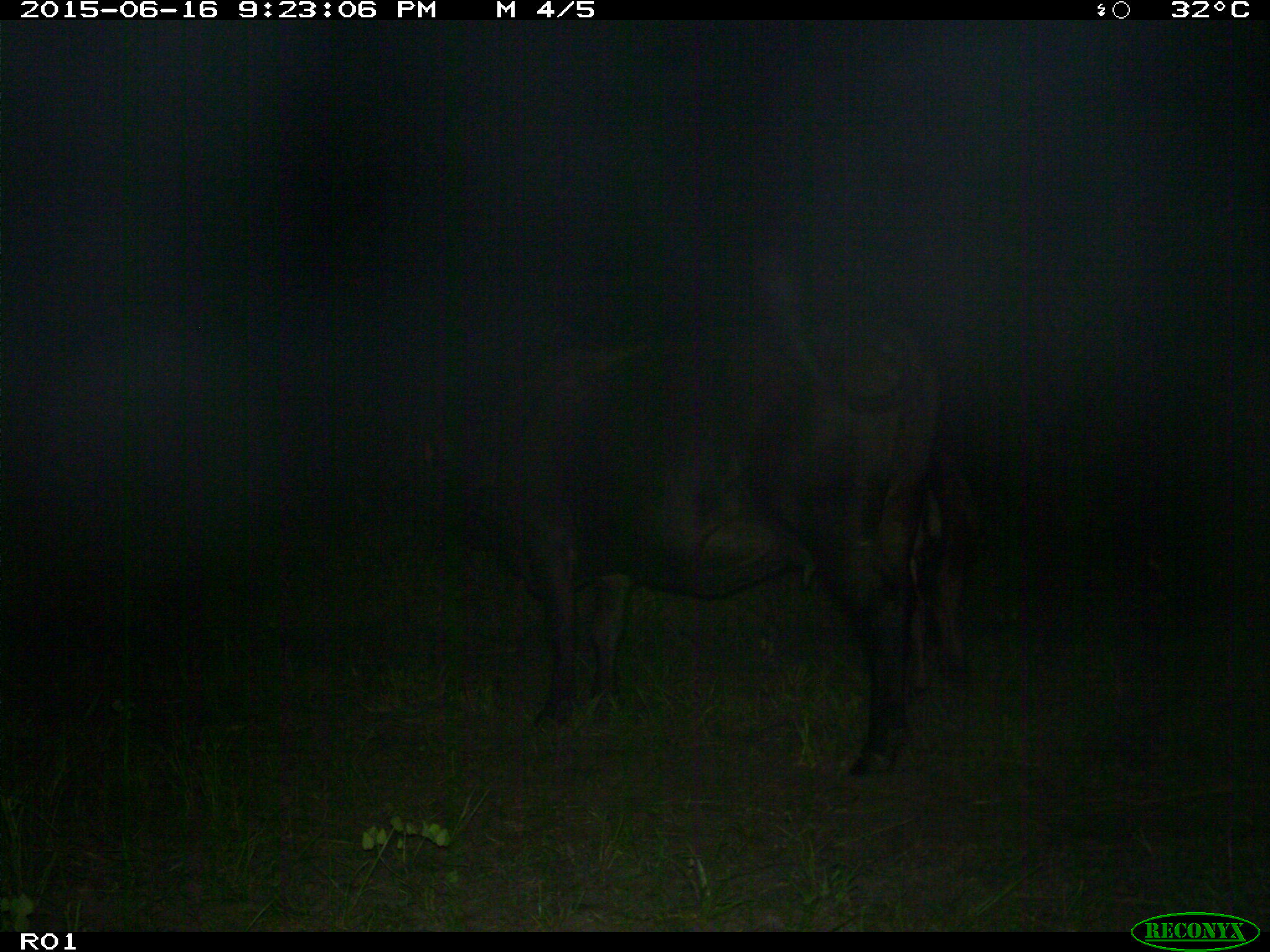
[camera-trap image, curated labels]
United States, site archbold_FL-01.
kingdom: Animalia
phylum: Chordata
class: Mammalia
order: Artiodactyla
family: Bovidae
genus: Bos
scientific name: Bos taurus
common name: domestic cow